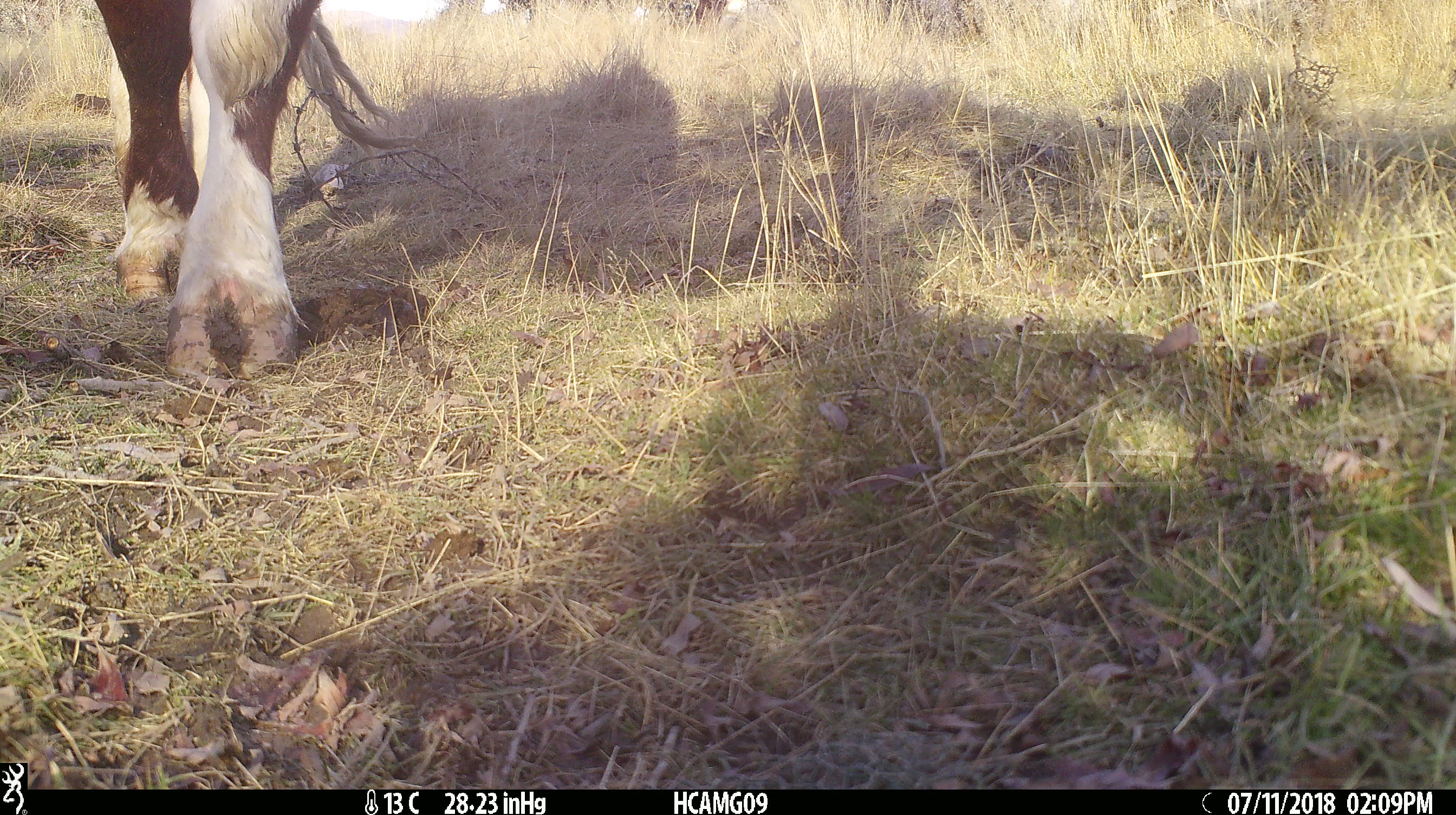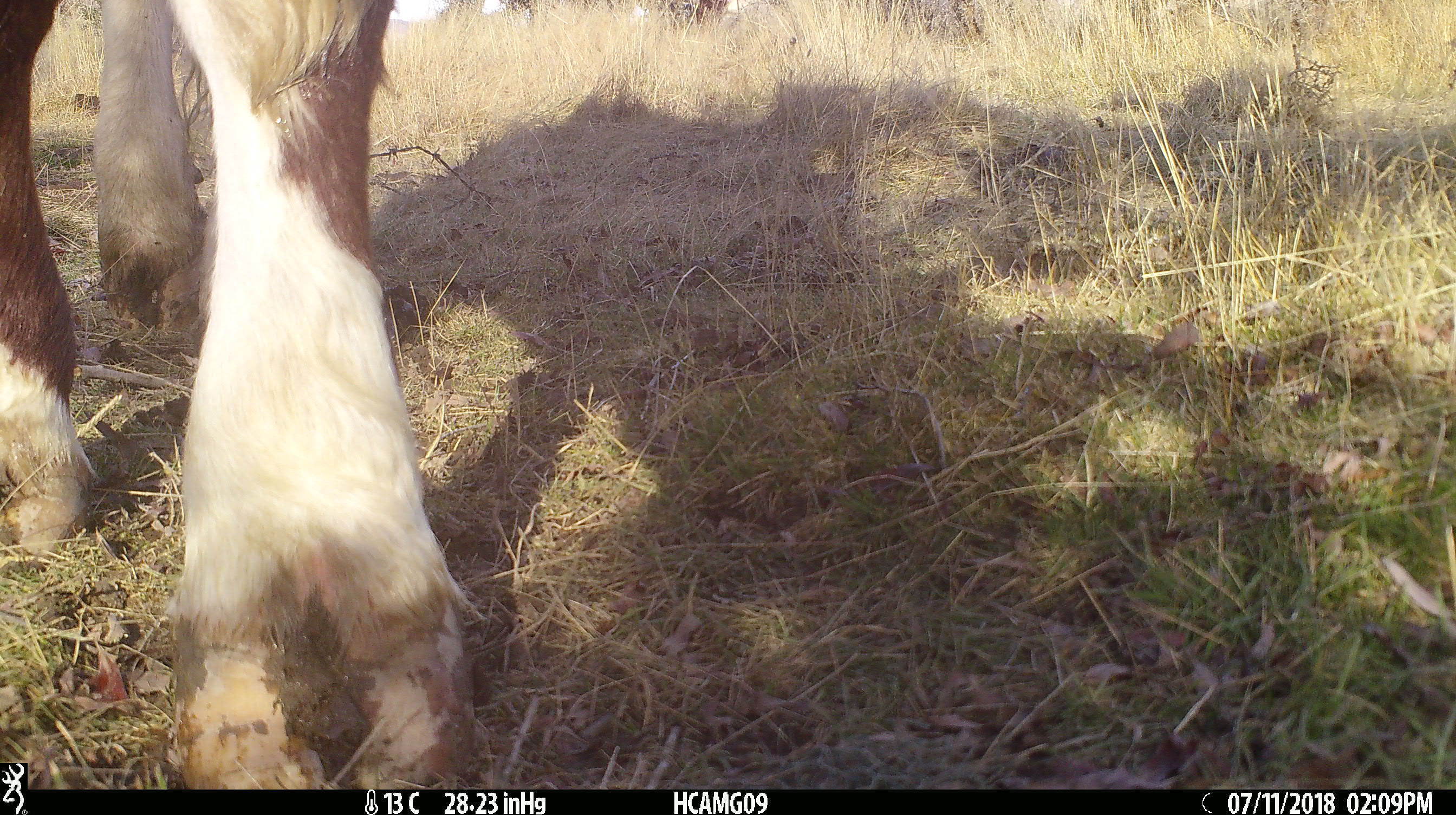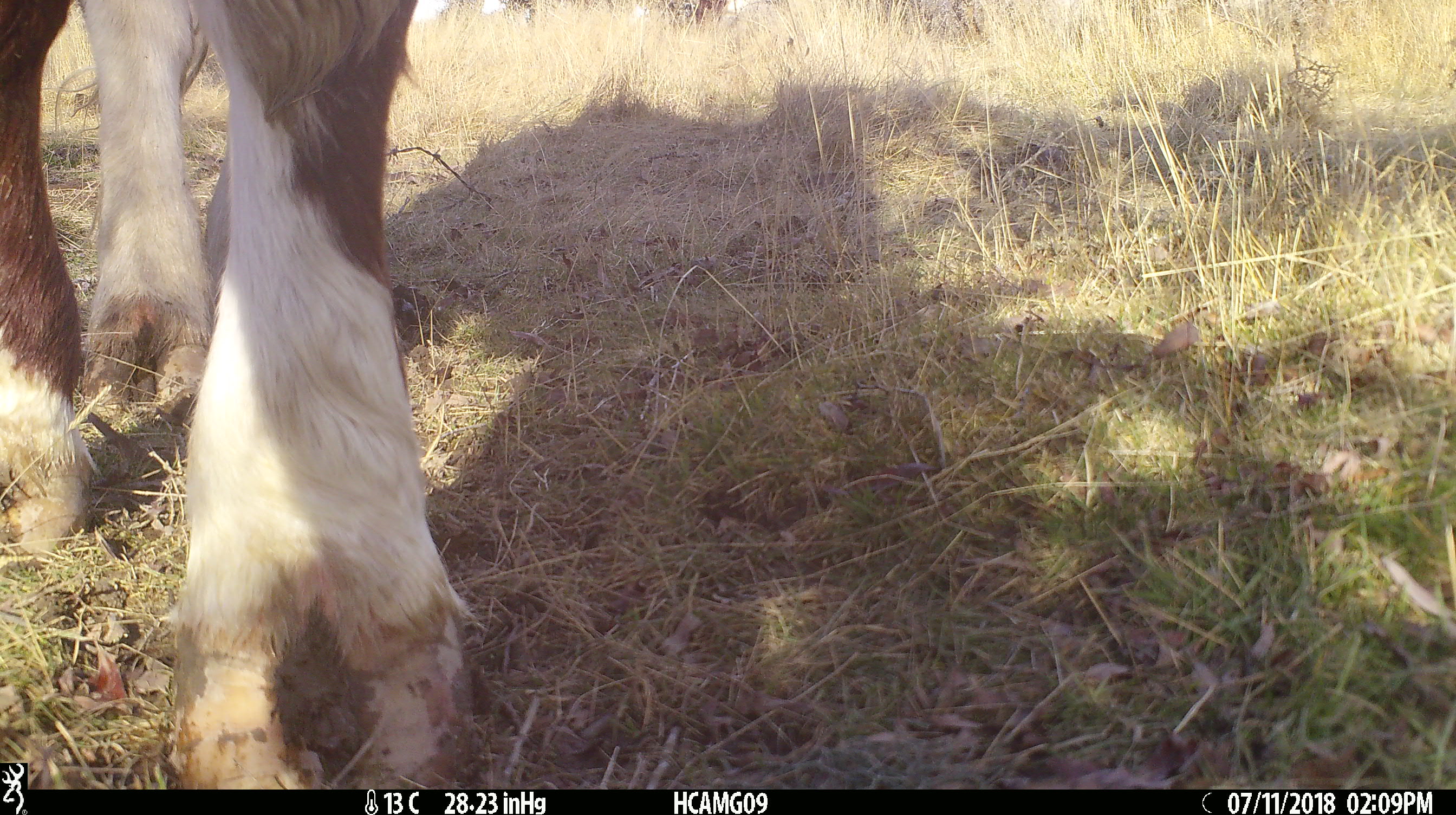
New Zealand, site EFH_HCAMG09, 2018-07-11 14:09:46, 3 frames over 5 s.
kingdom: Animalia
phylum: Chordata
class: Mammalia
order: Artiodactyla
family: Bovidae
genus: Bos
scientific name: Bos taurus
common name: domestic cow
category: cow